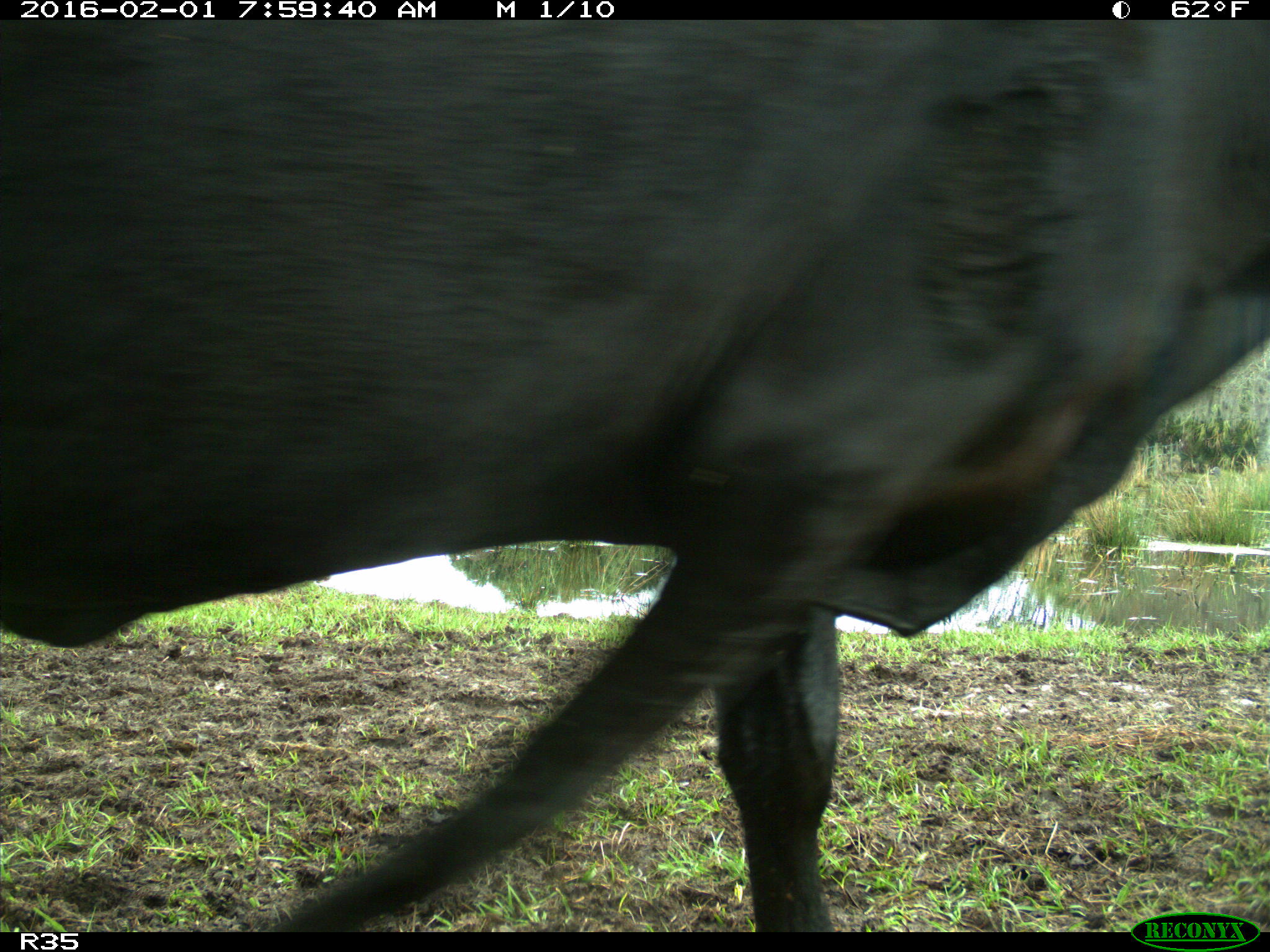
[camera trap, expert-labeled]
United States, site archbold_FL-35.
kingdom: Animalia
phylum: Chordata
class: Mammalia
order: Artiodactyla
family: Bovidae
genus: Bos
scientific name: Bos taurus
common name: domestic cow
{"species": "Bos taurus (domestic cow)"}